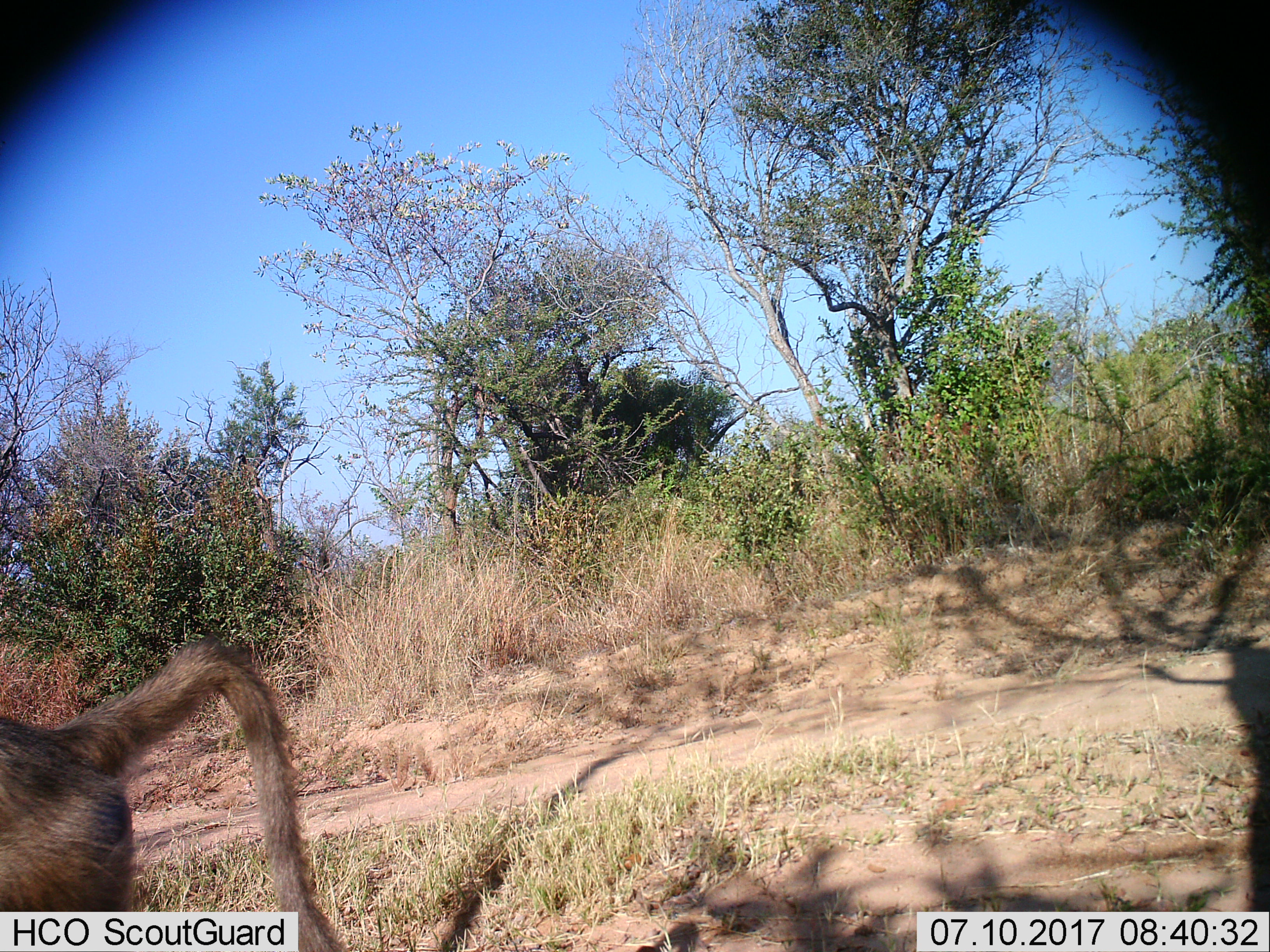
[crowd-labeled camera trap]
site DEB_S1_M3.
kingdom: Animalia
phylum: Chordata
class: Mammalia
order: Primates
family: Cercopithecidae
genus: Papio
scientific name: Papio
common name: baboon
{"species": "baboon (Papio)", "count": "1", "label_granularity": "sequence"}